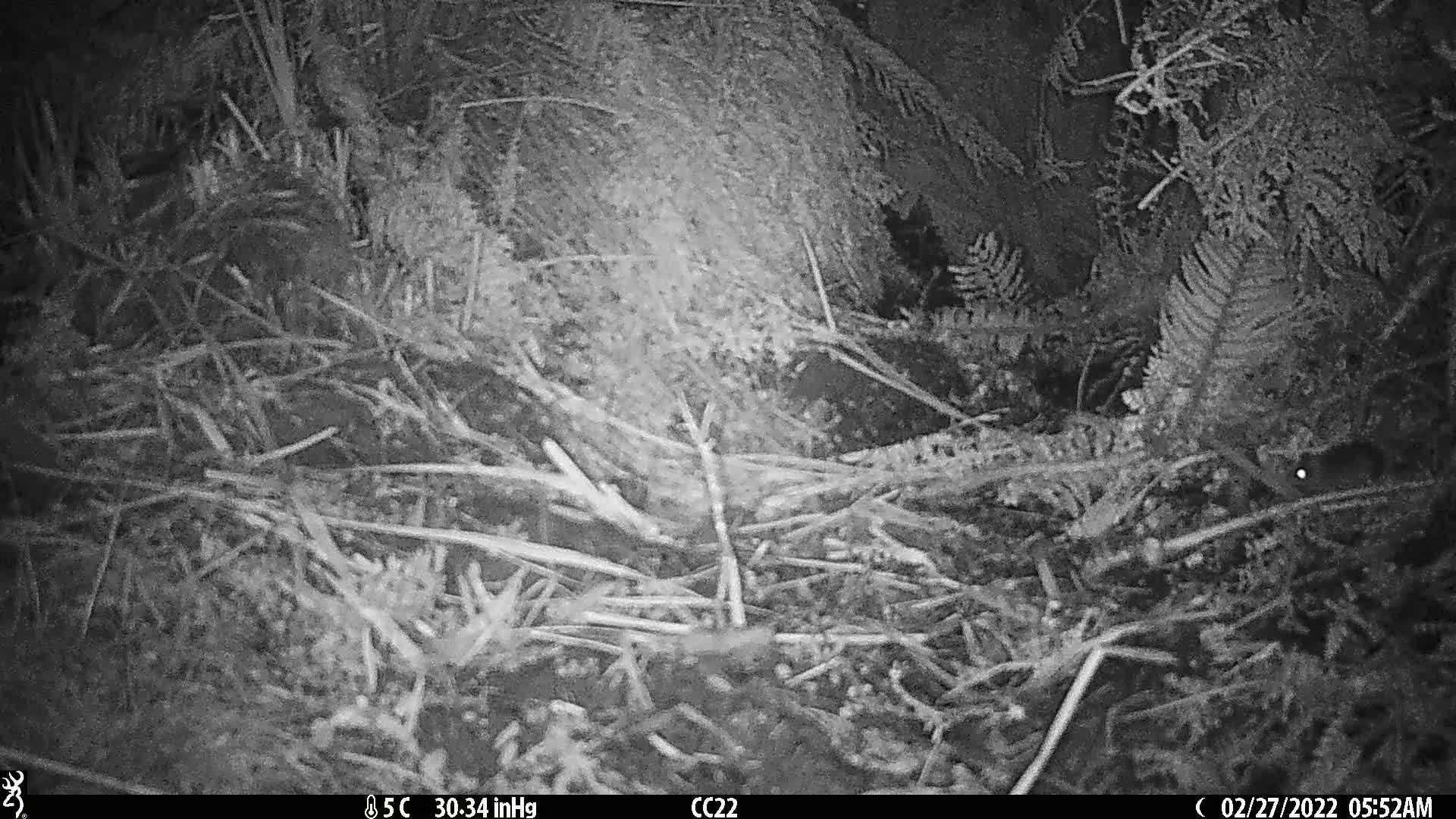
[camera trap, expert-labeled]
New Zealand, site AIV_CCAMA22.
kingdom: Animalia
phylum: Chordata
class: Mammalia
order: Rodentia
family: Muridae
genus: Mus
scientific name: Mus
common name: mouse